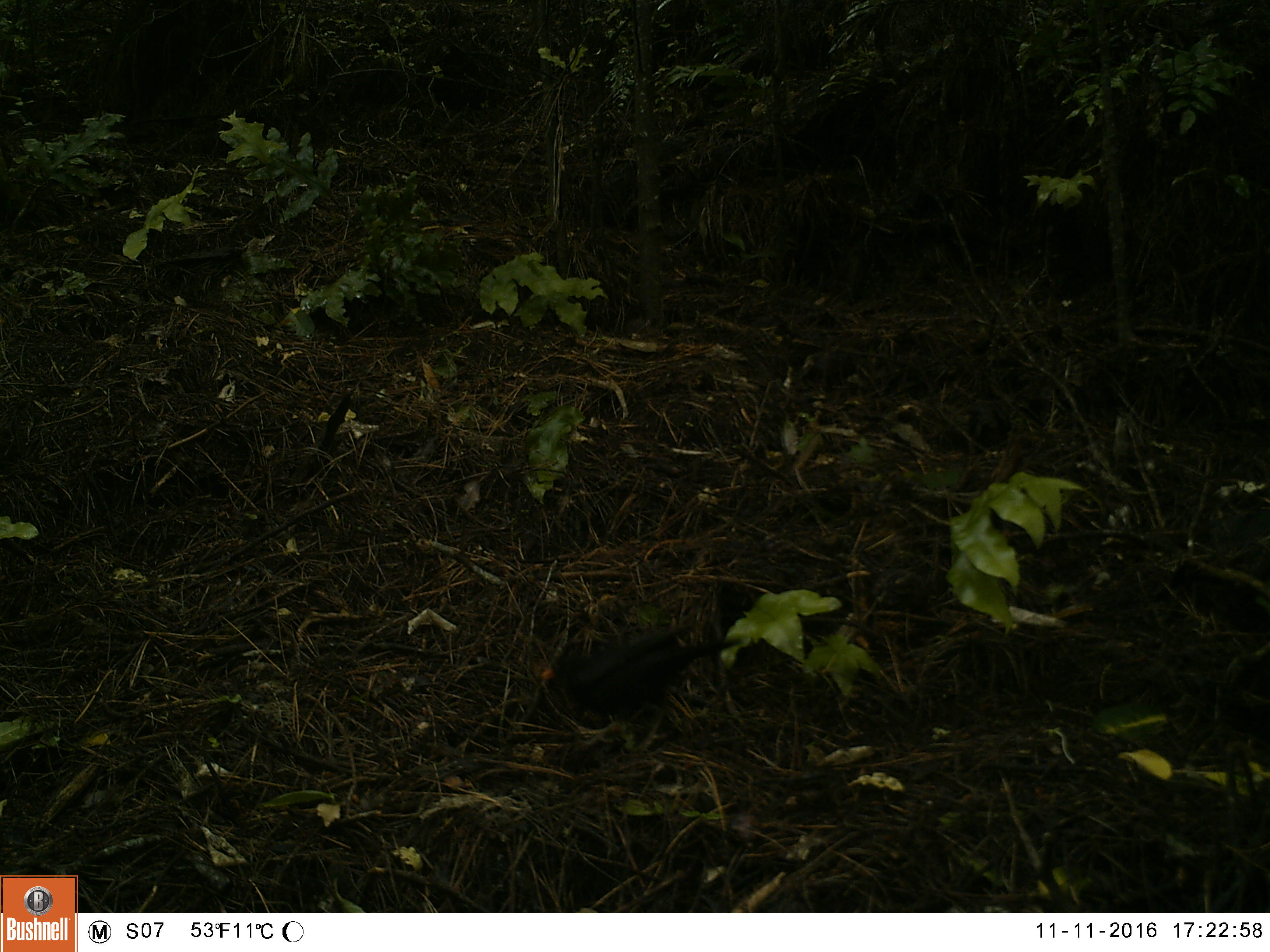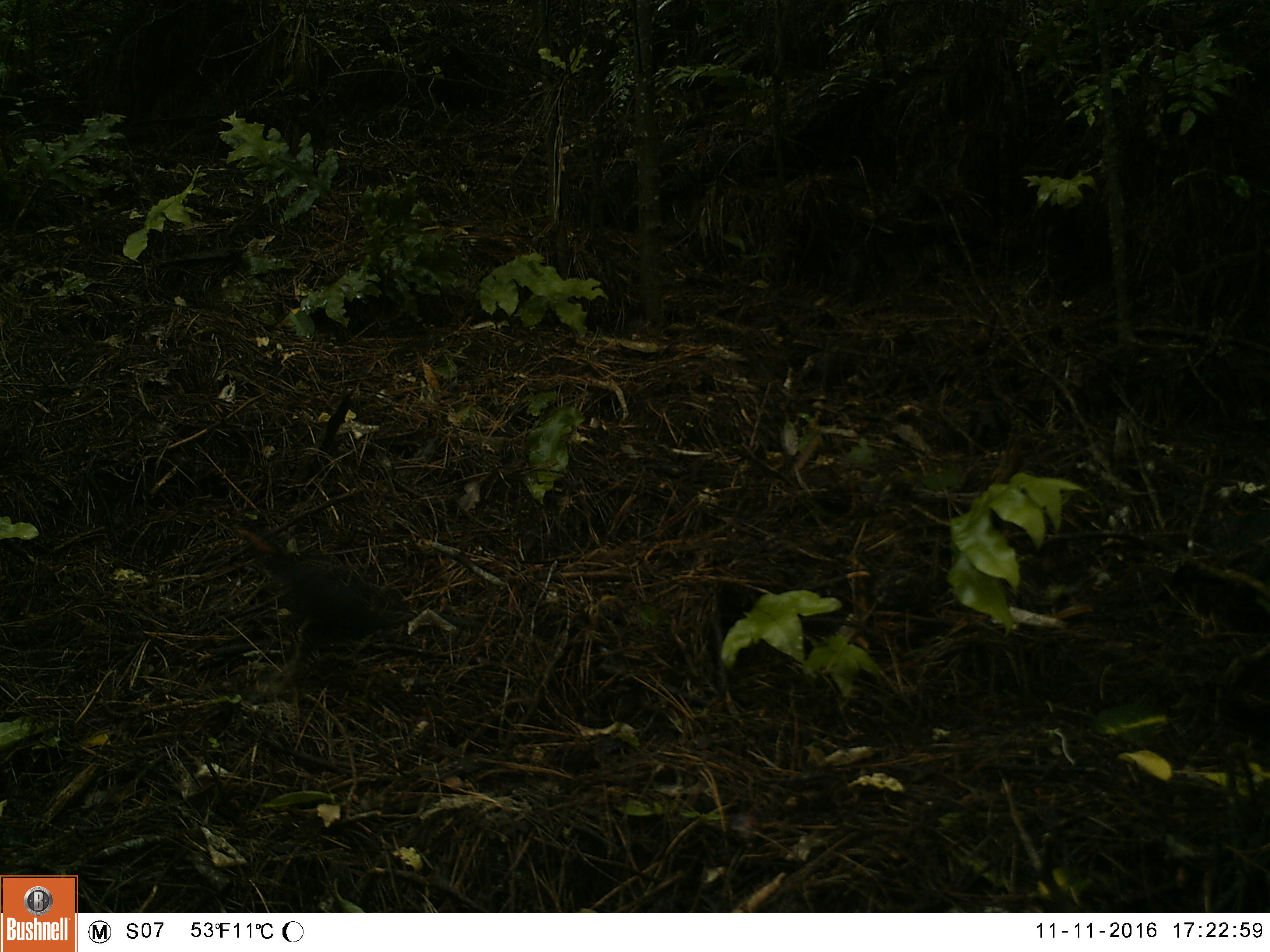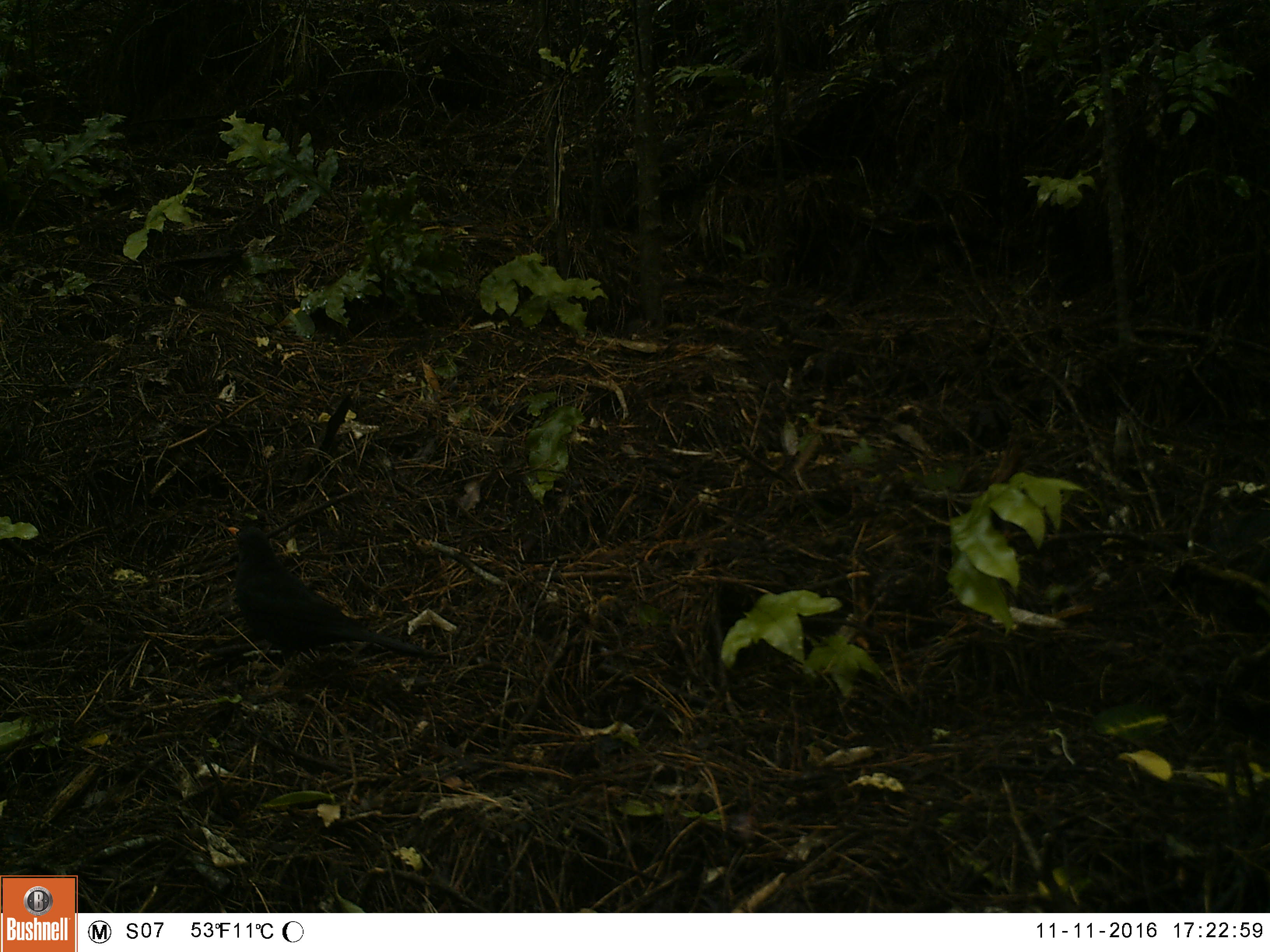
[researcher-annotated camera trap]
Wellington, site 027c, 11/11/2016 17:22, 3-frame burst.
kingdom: Animalia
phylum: Chordata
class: Aves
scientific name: Aves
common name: bird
Bird (Aves).